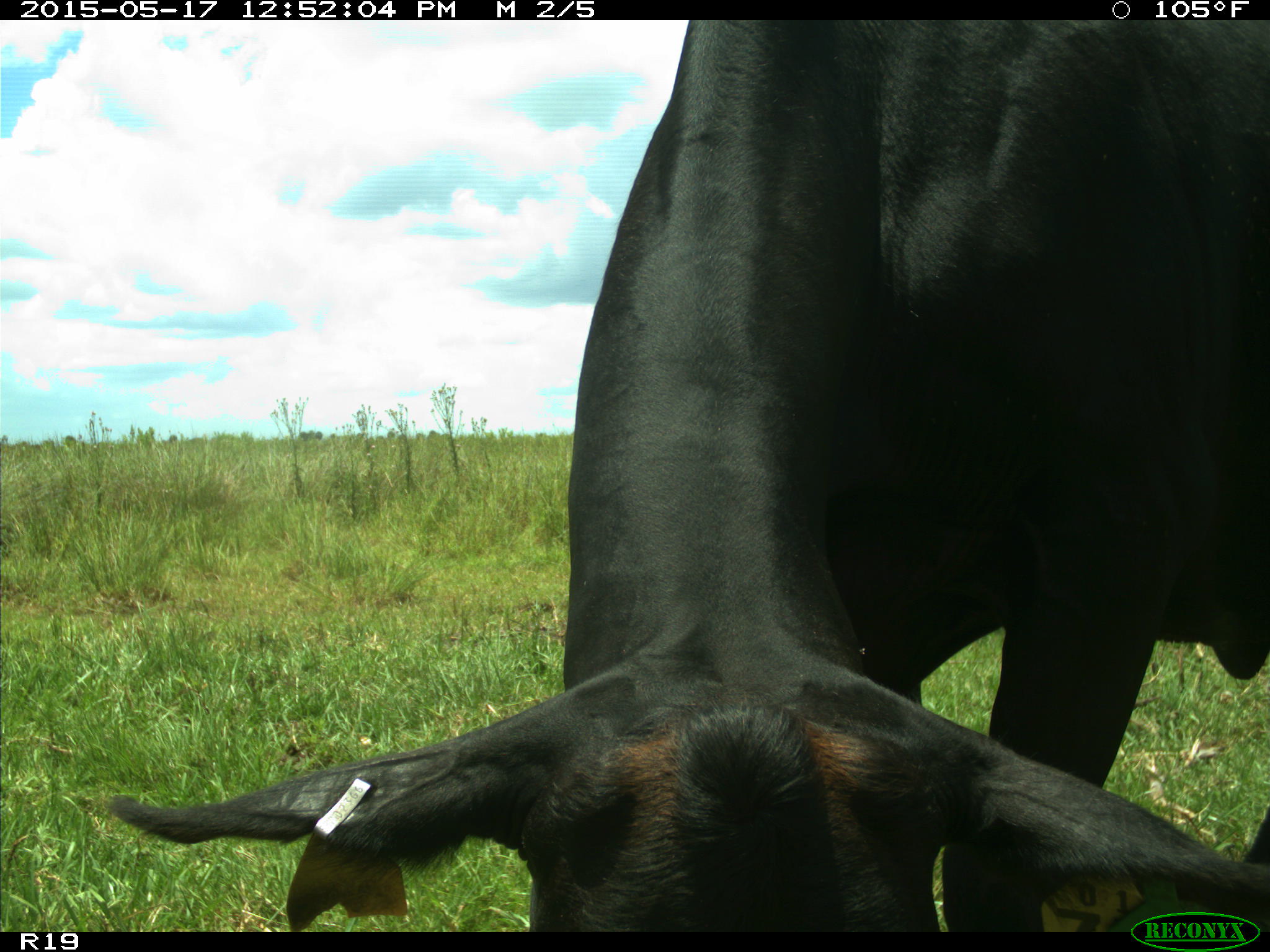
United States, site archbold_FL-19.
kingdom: Animalia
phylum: Chordata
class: Mammalia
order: Artiodactyla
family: Bovidae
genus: Bos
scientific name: Bos taurus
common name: domestic cow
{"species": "Bos taurus (domestic cow)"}